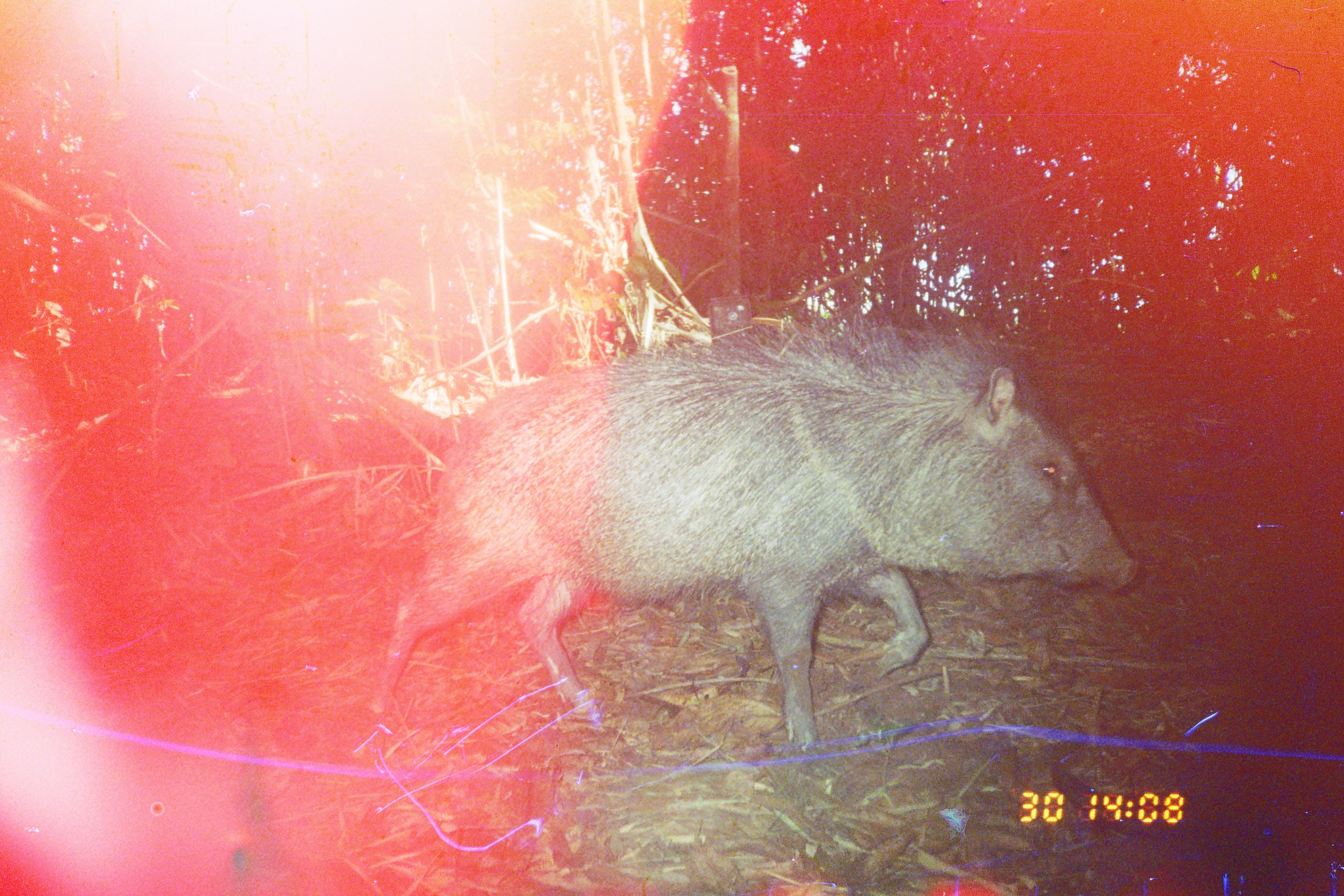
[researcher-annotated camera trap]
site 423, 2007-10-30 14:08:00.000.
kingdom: Animalia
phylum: Chordata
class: Mammalia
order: Artiodactyla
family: Tayassuidae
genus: Pecari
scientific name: Pecari tajacu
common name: collared peccary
Pecari tajacu (collared peccary).